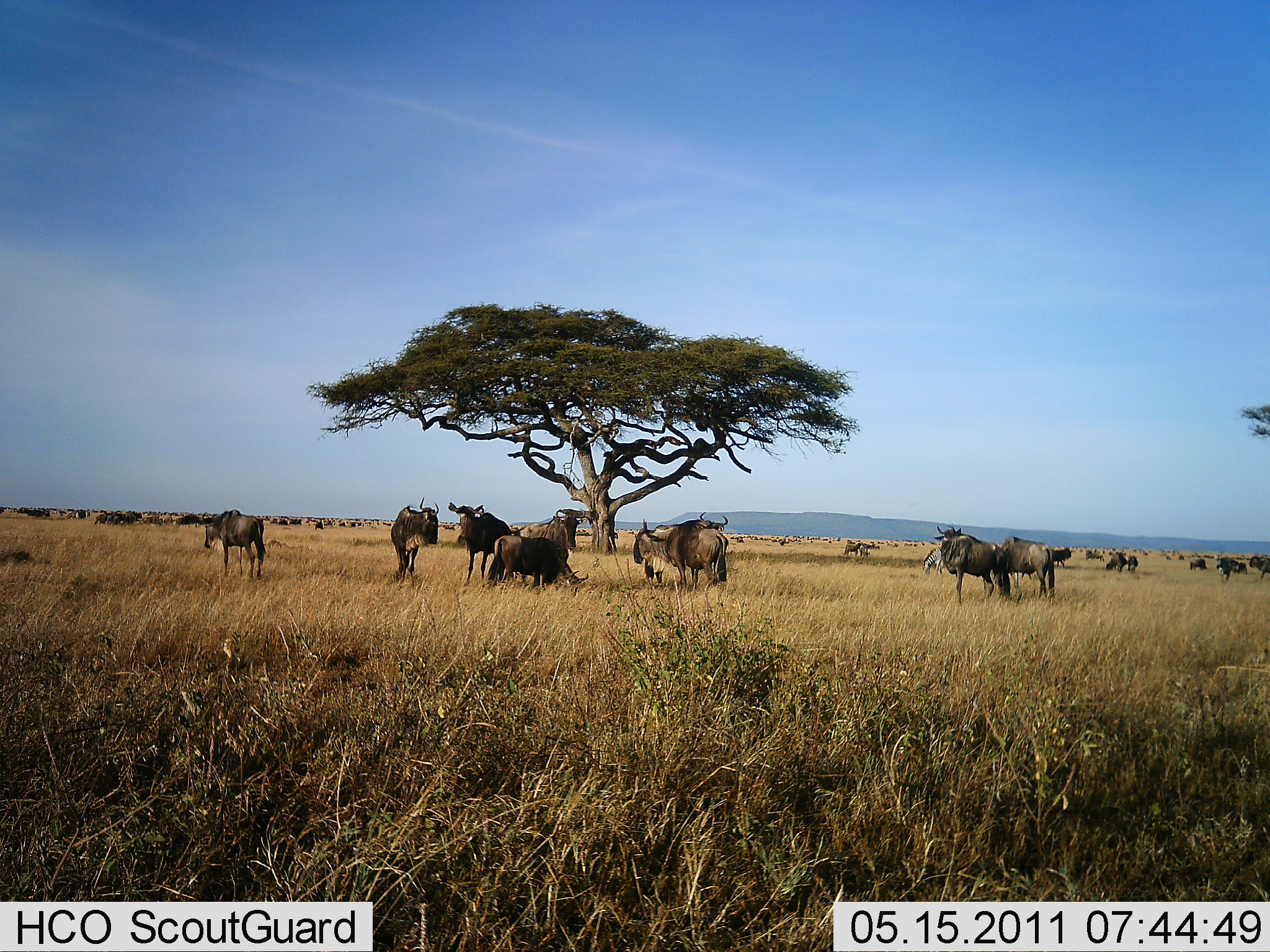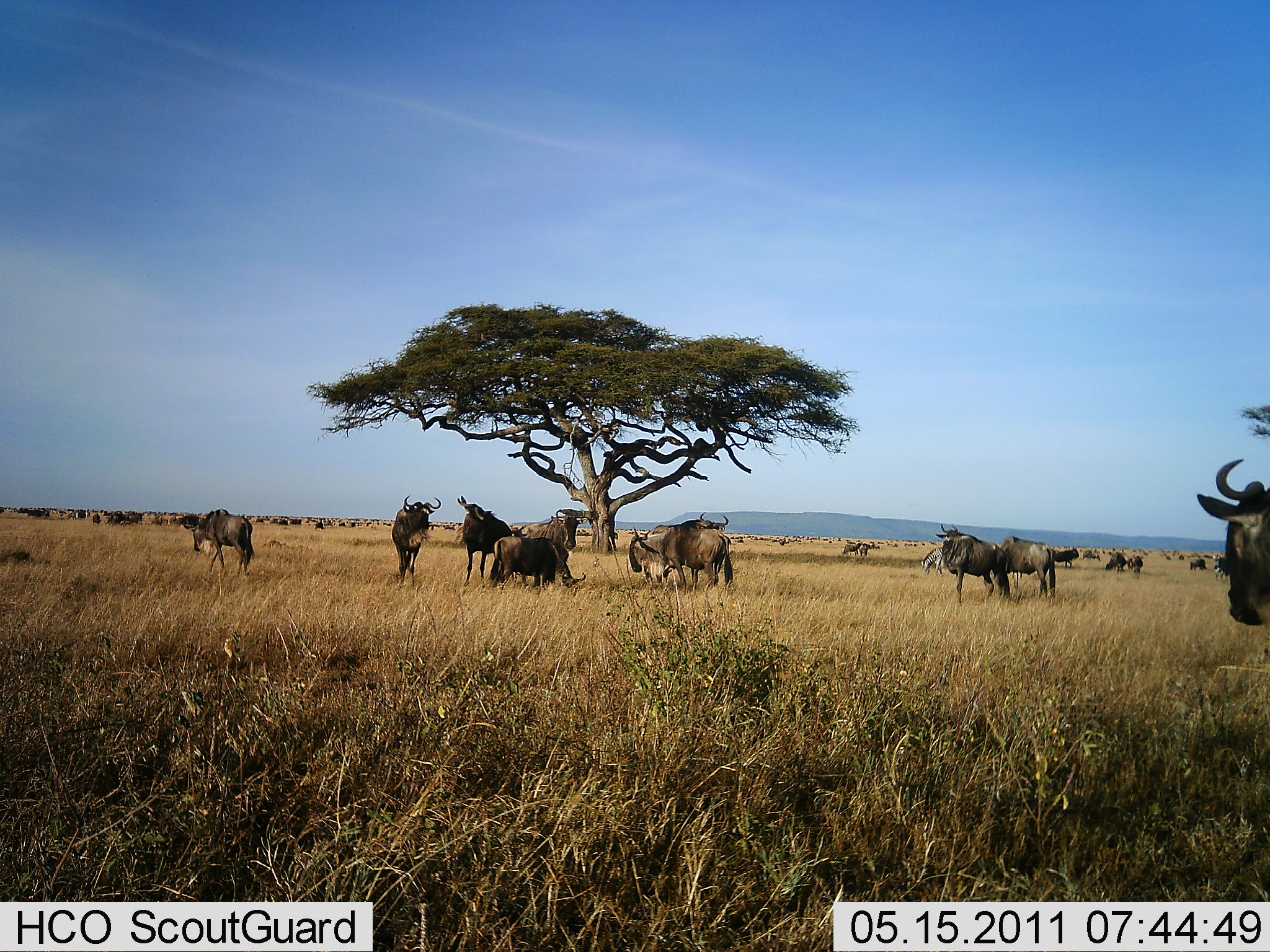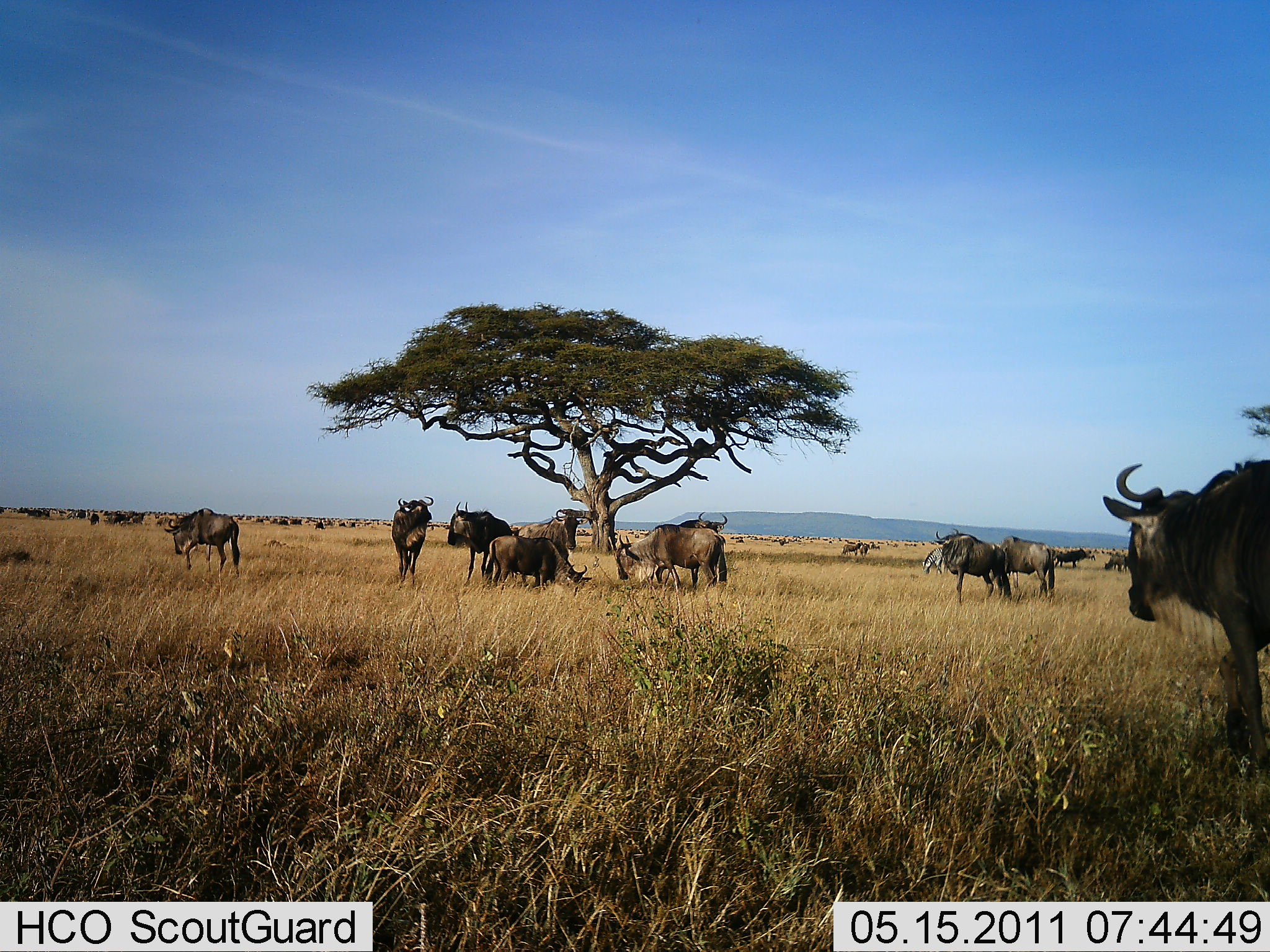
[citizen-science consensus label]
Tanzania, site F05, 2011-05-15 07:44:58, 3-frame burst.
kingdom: Animalia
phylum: Chordata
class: Mammalia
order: Artiodactyla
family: Bovidae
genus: Connochaetes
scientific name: Connochaetes taurinus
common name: blue wildebeest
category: wildebeest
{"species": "wildebeest (blue wildebeest) (Connochaetes taurinus)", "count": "11-50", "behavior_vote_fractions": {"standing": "91%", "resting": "36%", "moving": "64%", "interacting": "9%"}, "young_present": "0%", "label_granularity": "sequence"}